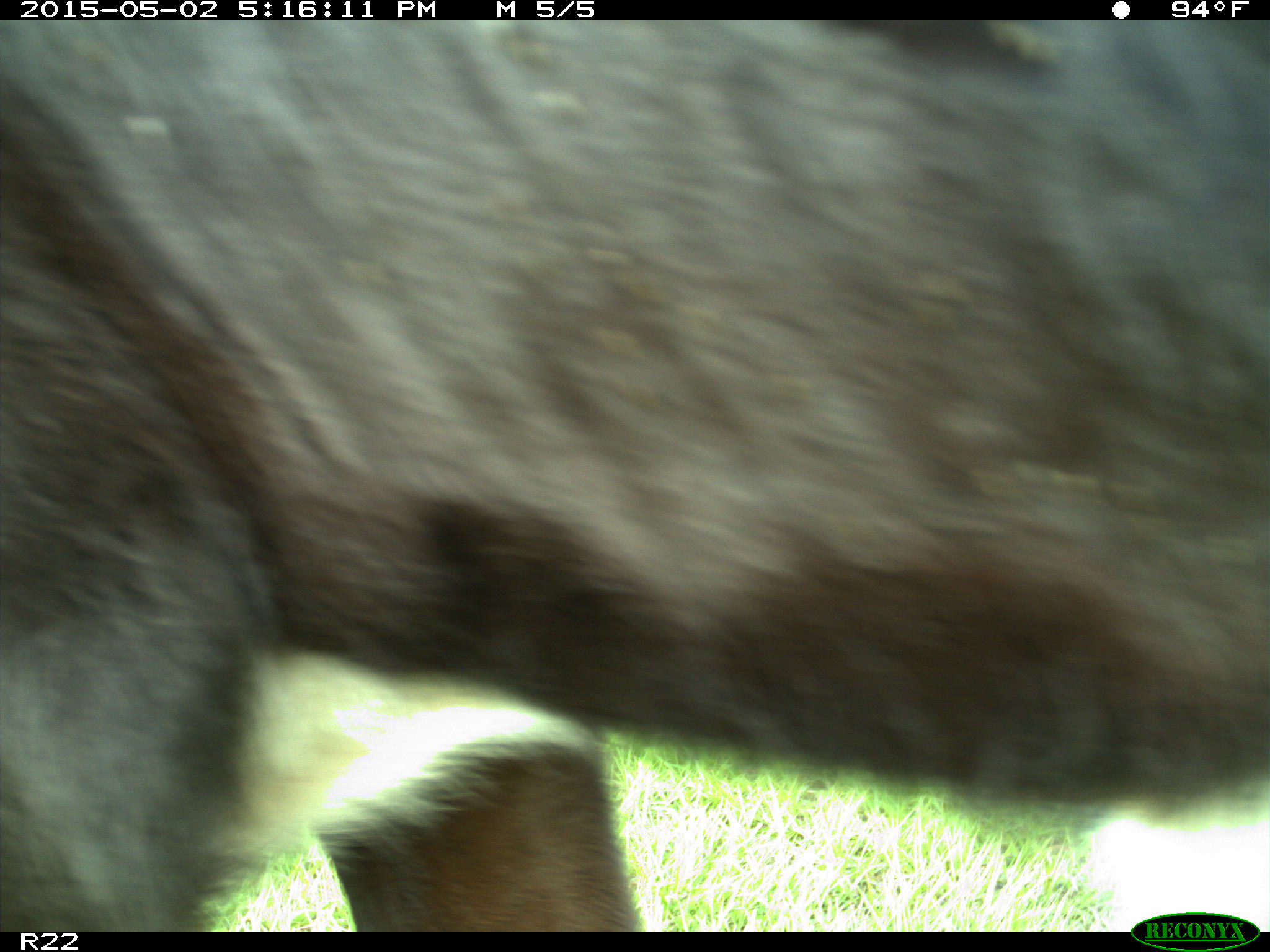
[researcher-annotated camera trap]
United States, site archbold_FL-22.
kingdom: Animalia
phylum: Chordata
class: Mammalia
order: Artiodactyla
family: Bovidae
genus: Bos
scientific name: Bos taurus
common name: domestic cow